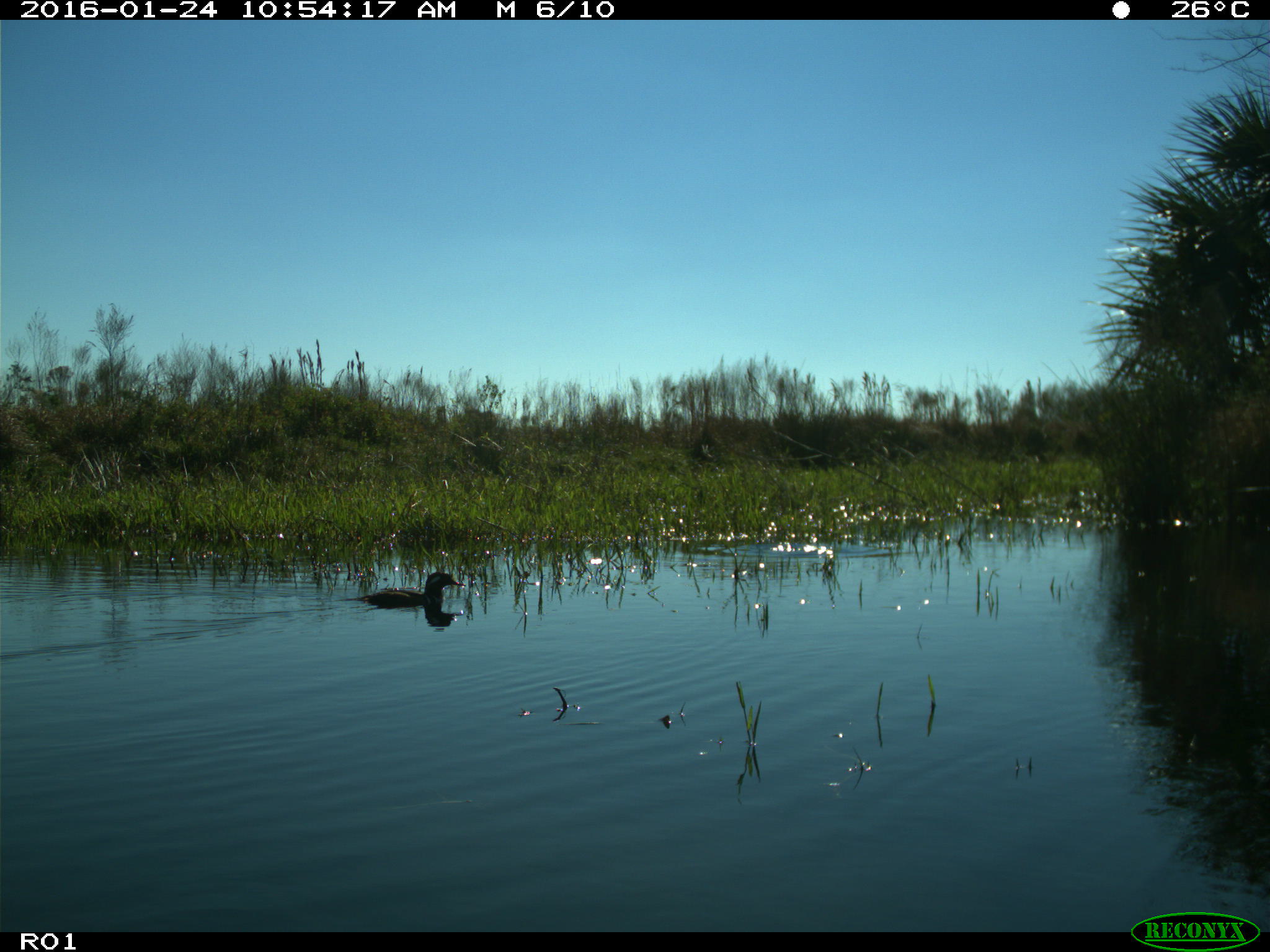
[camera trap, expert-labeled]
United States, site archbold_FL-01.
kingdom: Animalia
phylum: Chordata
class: Aves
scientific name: Aves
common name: birds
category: unidentified bird